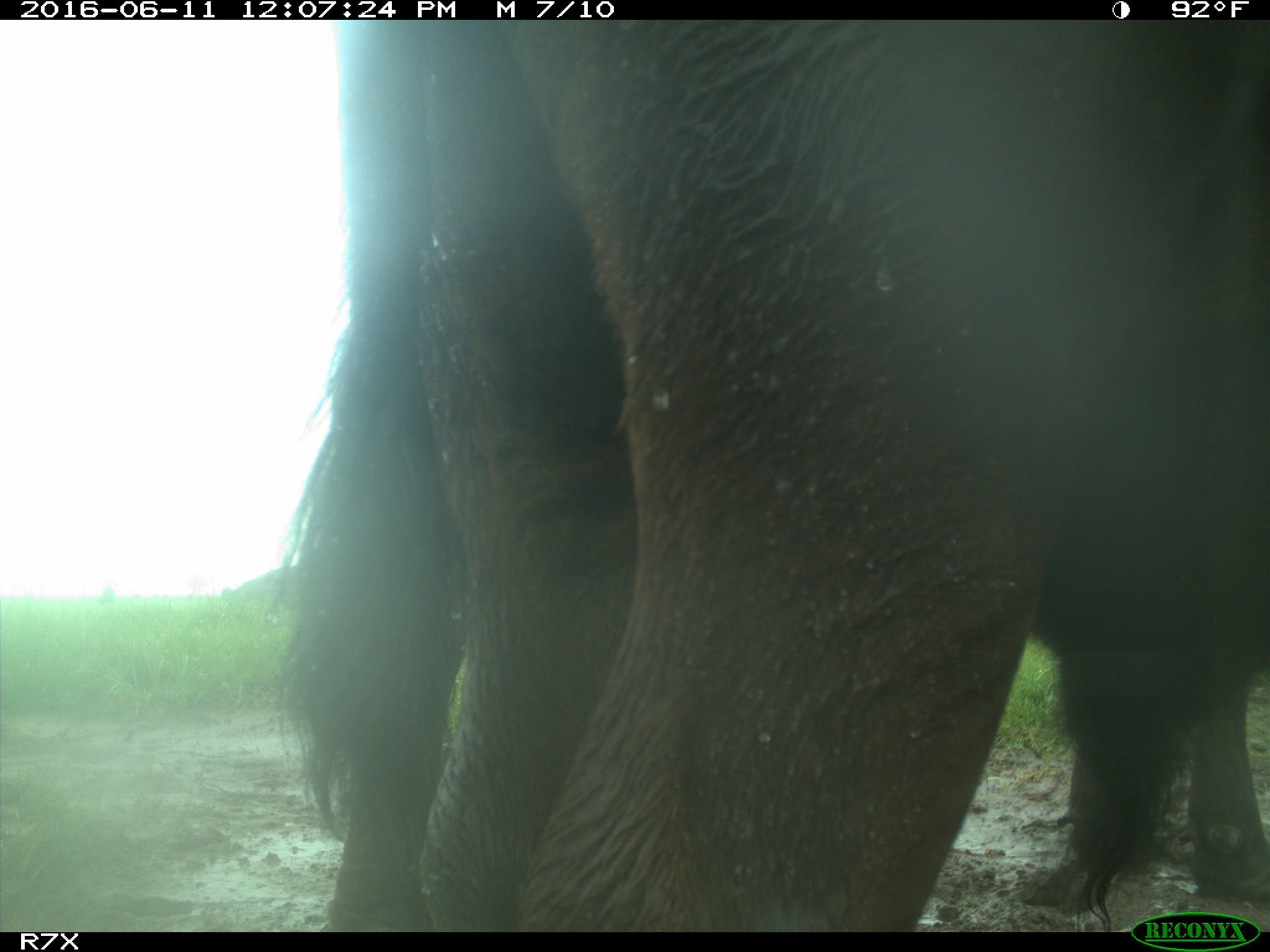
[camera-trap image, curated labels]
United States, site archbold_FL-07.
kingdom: Animalia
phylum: Chordata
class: Mammalia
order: Artiodactyla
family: Bovidae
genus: Bos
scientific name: Bos taurus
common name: domestic cow